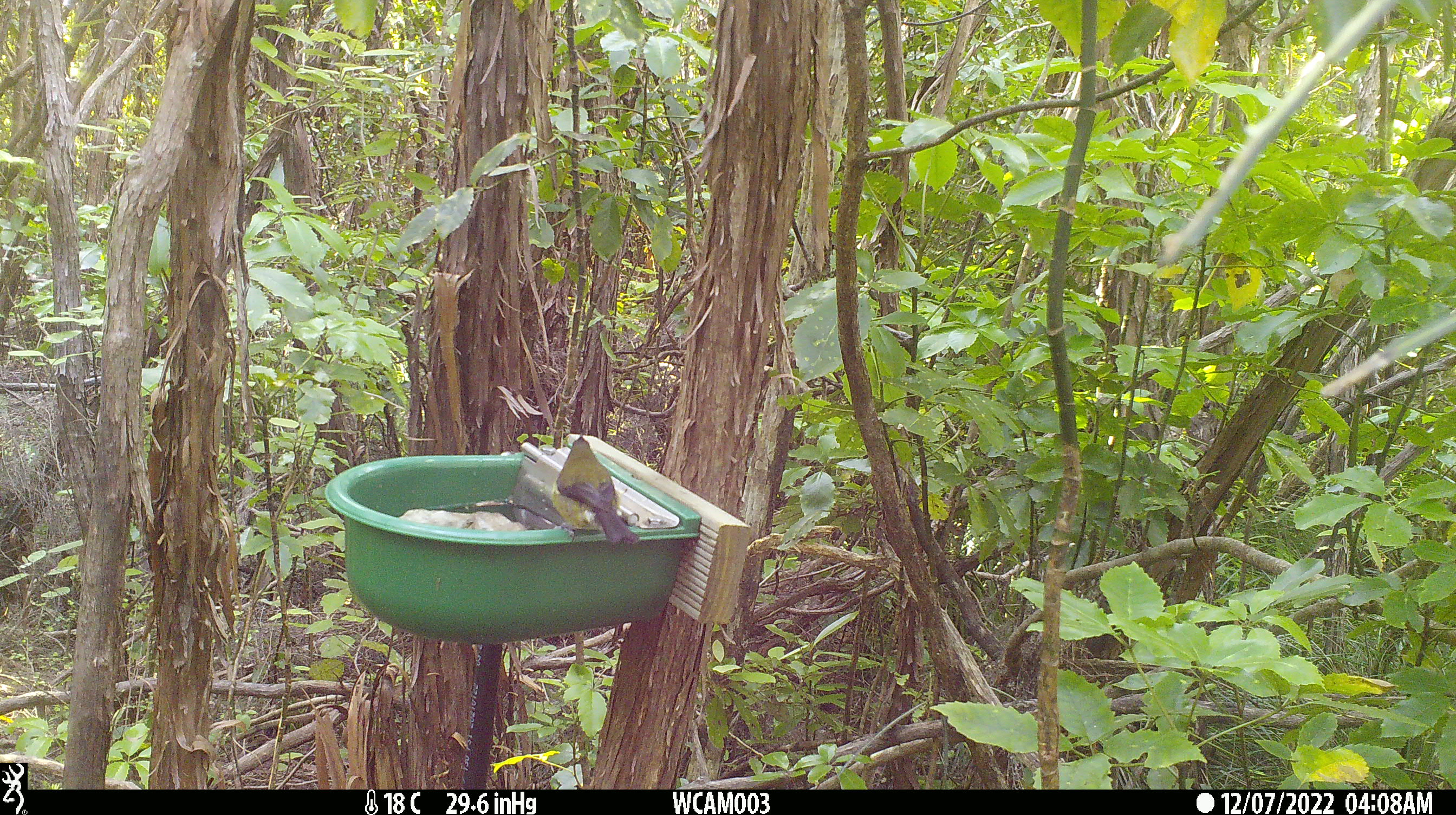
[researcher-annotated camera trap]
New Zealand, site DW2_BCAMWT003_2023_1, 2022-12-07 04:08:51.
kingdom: Animalia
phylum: Chordata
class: Aves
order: Passeriformes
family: Meliphagidae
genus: Anthornis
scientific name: Anthornis melanura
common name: new zealand bellbird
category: bellbird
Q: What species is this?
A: Bellbird (new zealand bellbird) (Anthornis melanura).